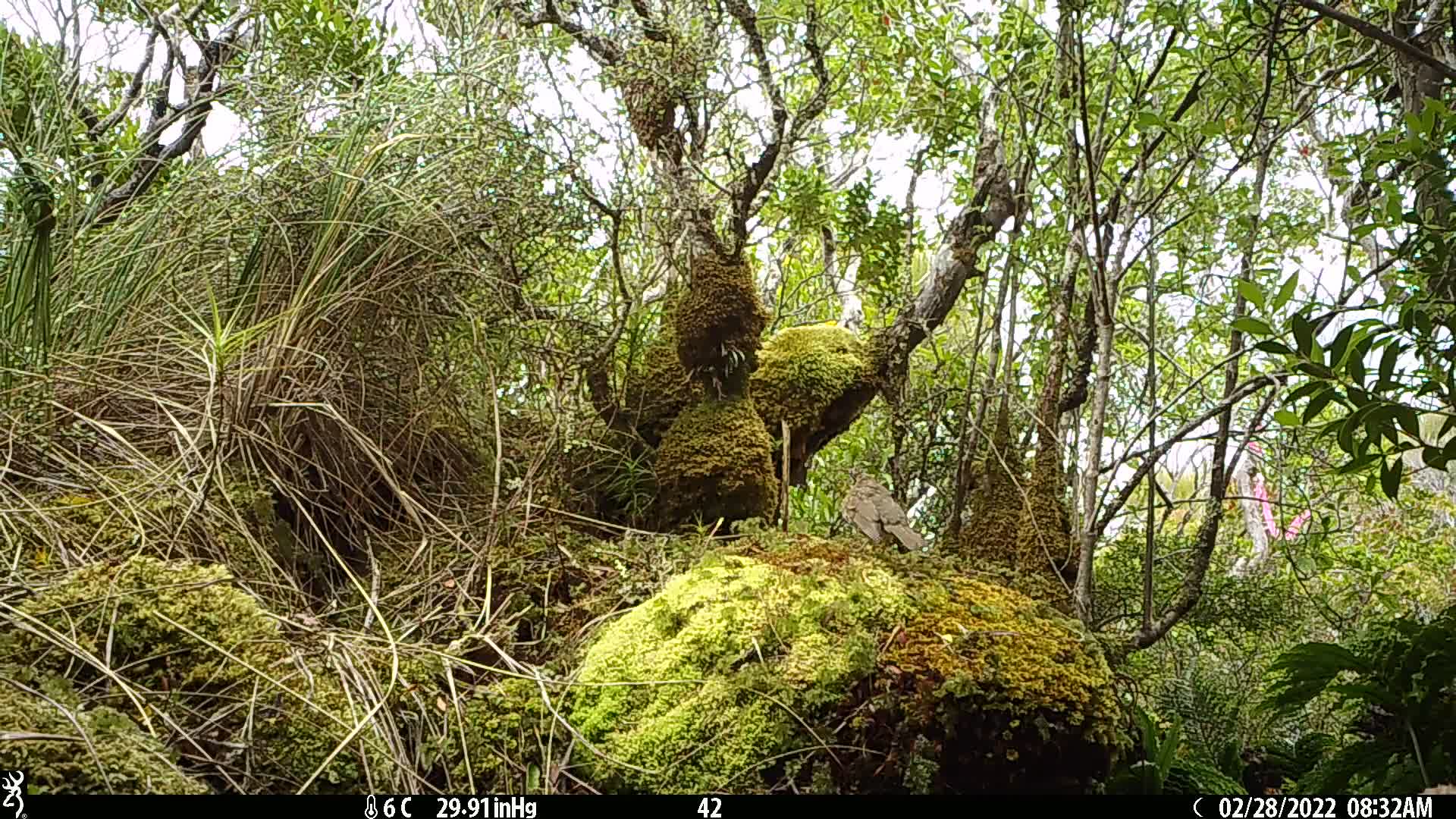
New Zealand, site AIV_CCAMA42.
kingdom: Animalia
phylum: Chordata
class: Aves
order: Passeriformes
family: Turdidae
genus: Turdus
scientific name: Turdus philomelos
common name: song thrush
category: thrush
Thrush (song thrush) (Turdus philomelos).